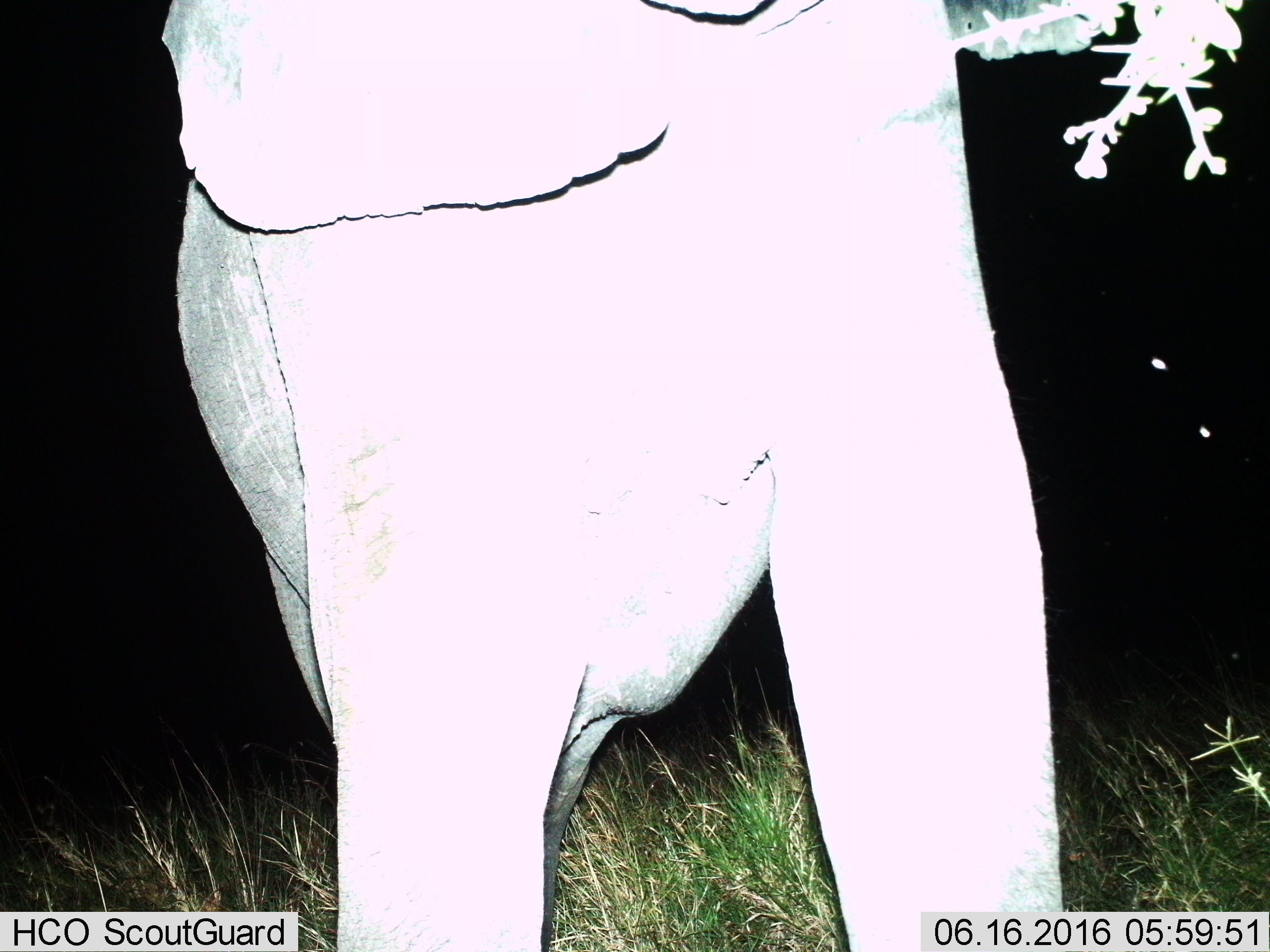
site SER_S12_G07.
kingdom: Animalia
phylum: Chordata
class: Mammalia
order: Proboscidea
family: Elephantidae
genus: Loxodonta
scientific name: Loxodonta africana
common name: african bush elephant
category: elephant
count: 1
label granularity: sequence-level